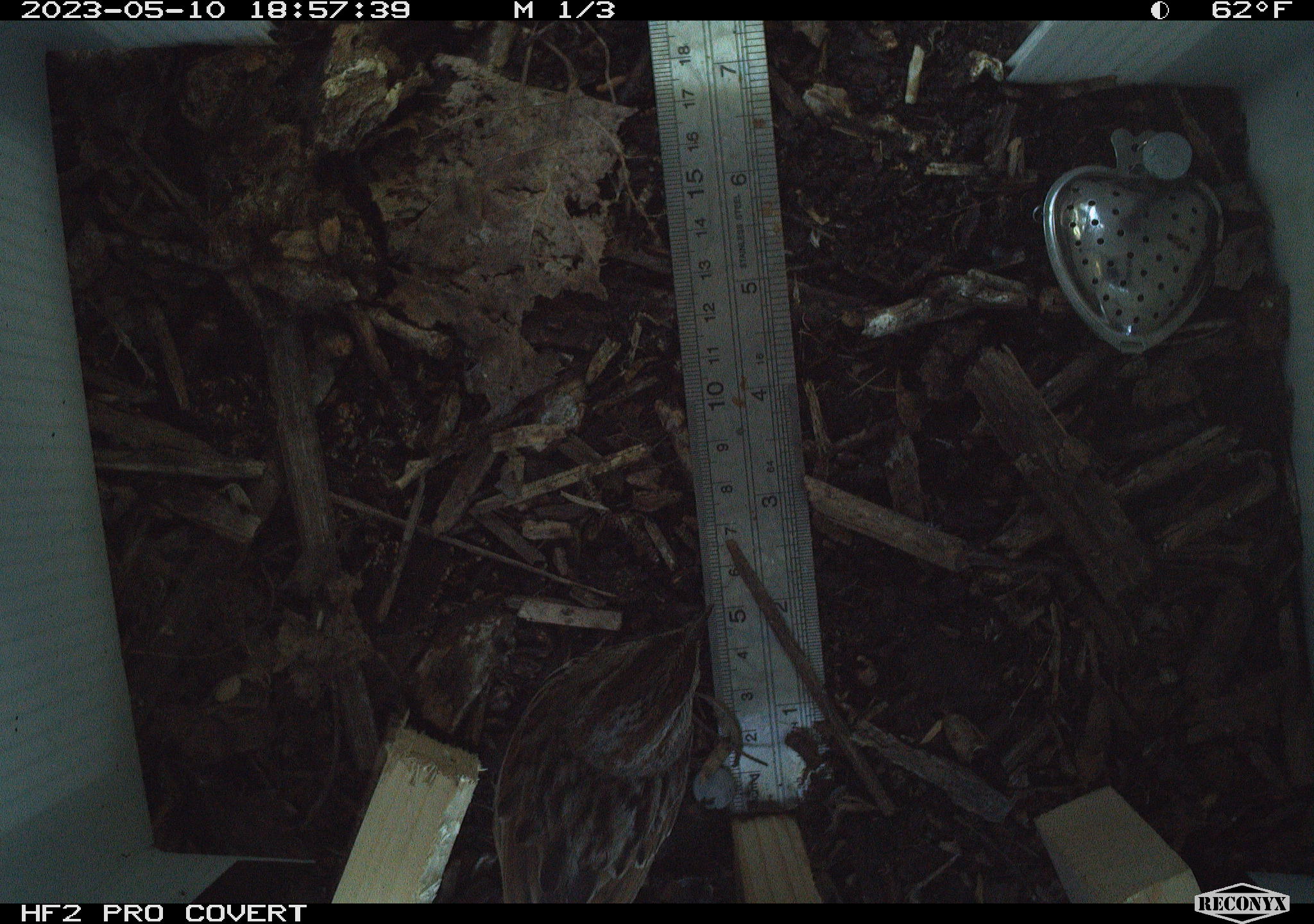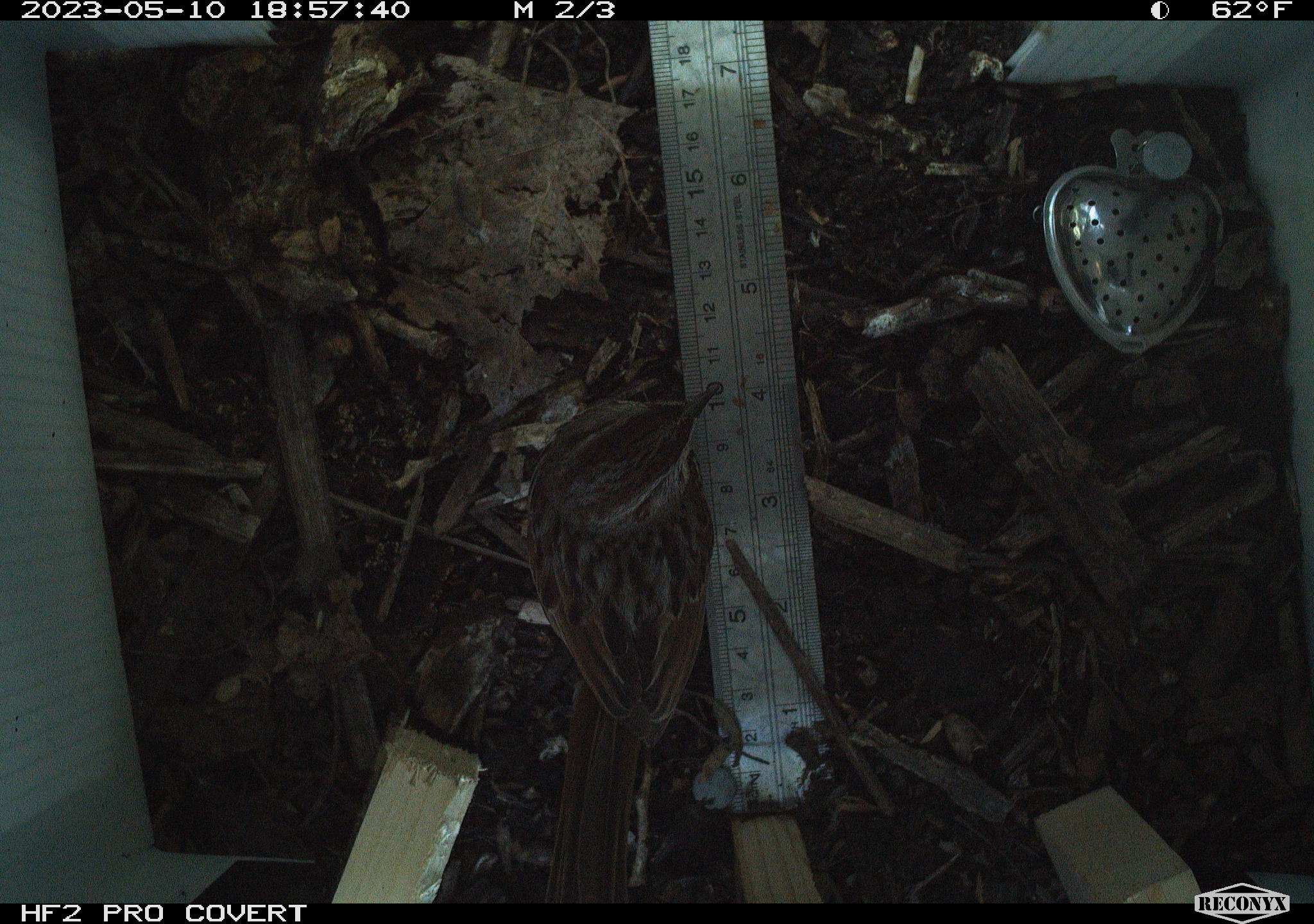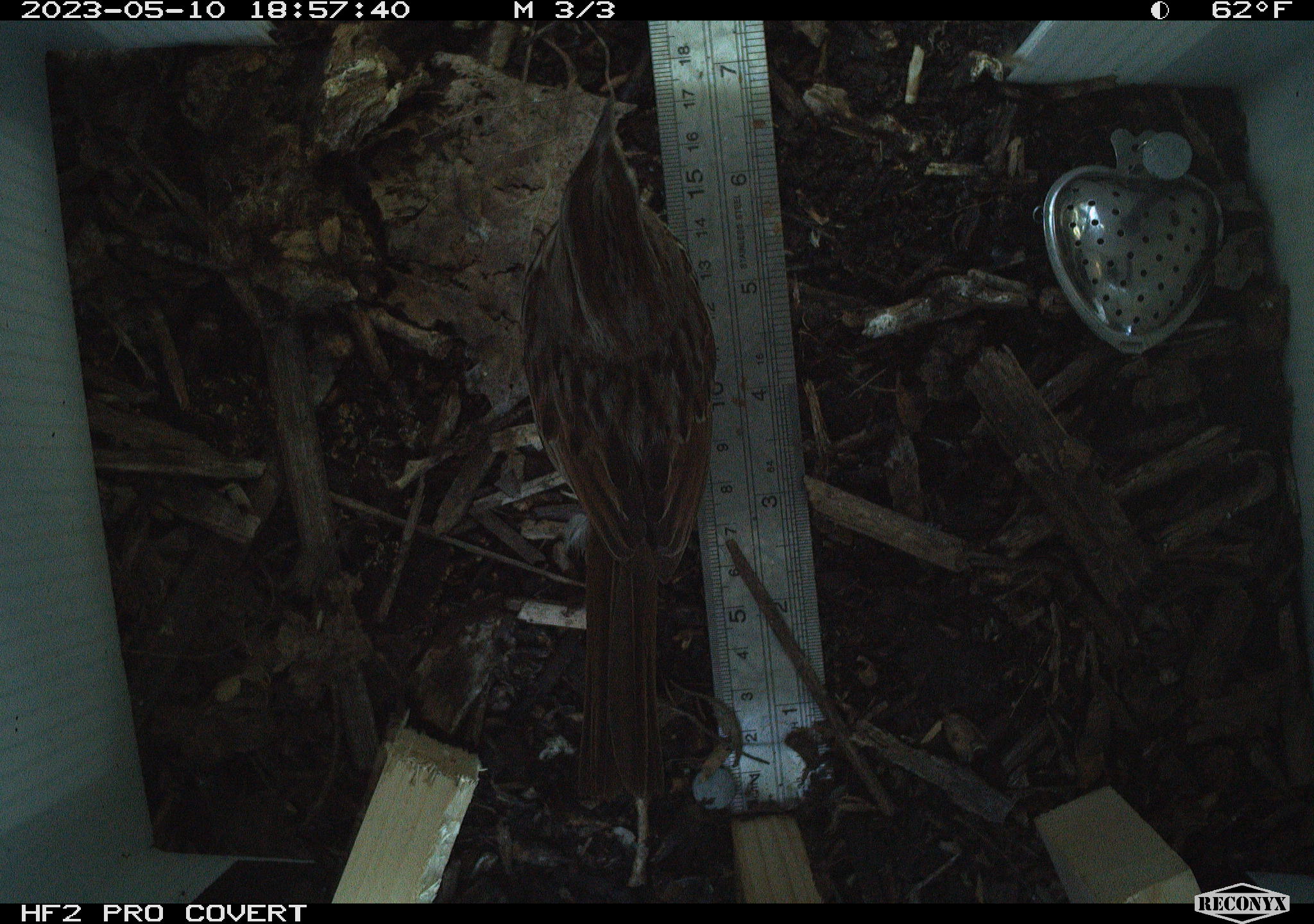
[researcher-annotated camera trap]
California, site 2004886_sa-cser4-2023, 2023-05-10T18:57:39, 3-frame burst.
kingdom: Animalia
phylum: Chordata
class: Aves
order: Passeriformes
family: Passerellidae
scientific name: Passerellidae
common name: new world sparrows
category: passerellidae family